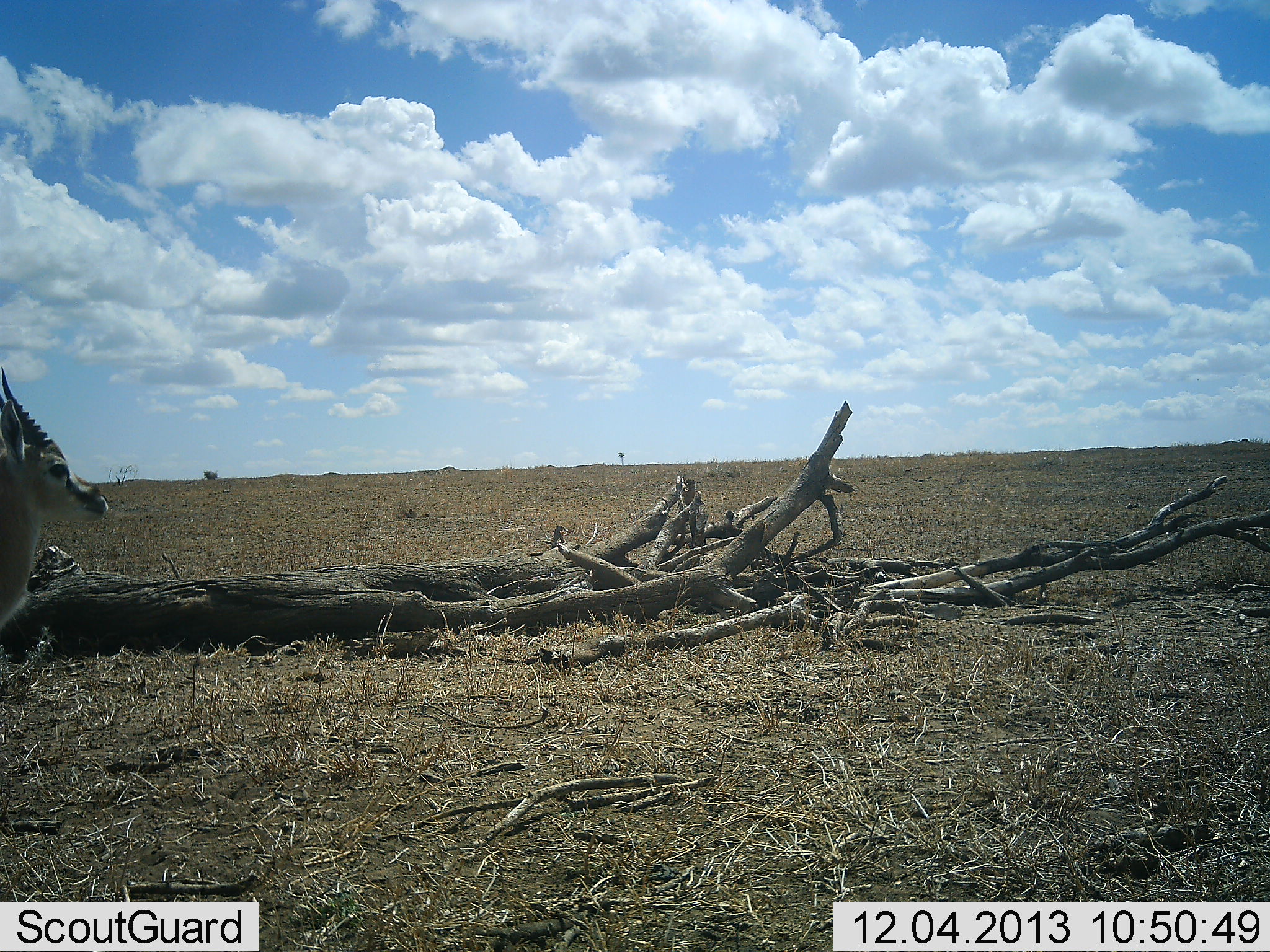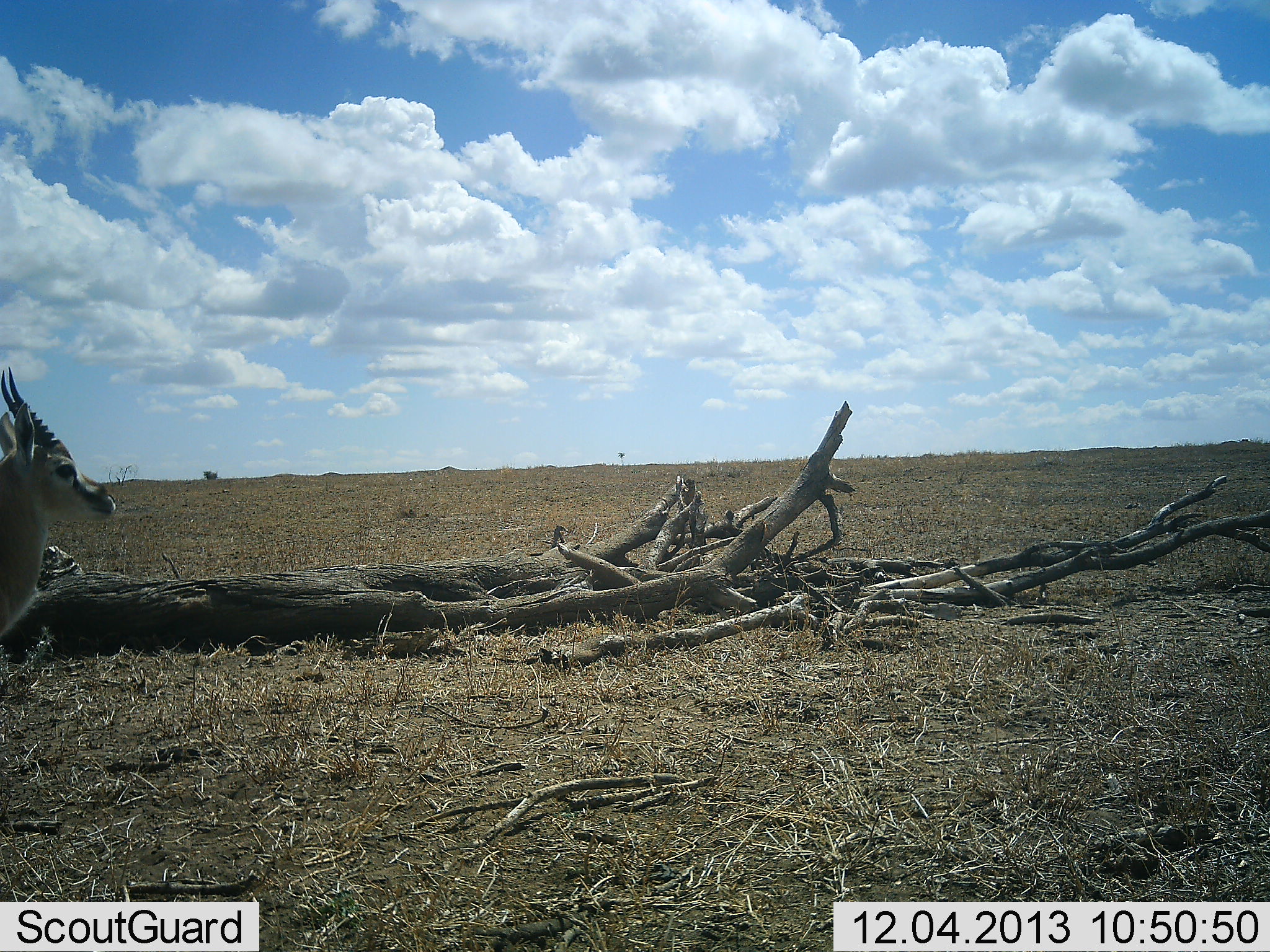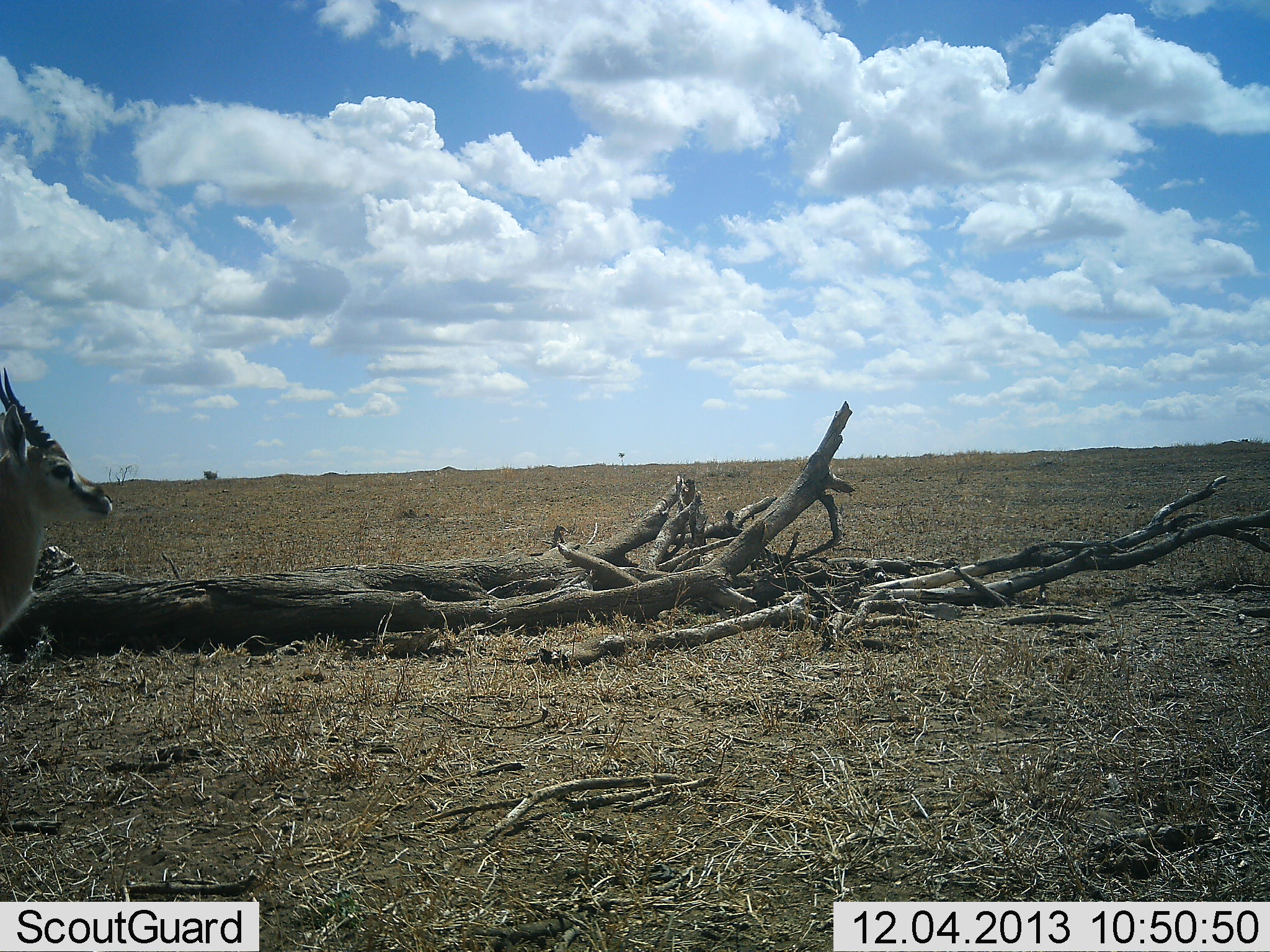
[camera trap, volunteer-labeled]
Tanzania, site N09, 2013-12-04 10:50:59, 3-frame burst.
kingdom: Animalia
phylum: Chordata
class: Mammalia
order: Artiodactyla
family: Bovidae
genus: Eudorcas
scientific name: Eudorcas thomsonii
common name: thomson's gazelle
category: gazellethomsons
Gazellethomsons (thomson's gazelle) (Eudorcas thomsonii), count 1. Behavior (volunteer vote fractions): standing 91%, resting 9%, moving 9%, interacting 0%. Young present (vote fraction): 0%. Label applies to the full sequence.